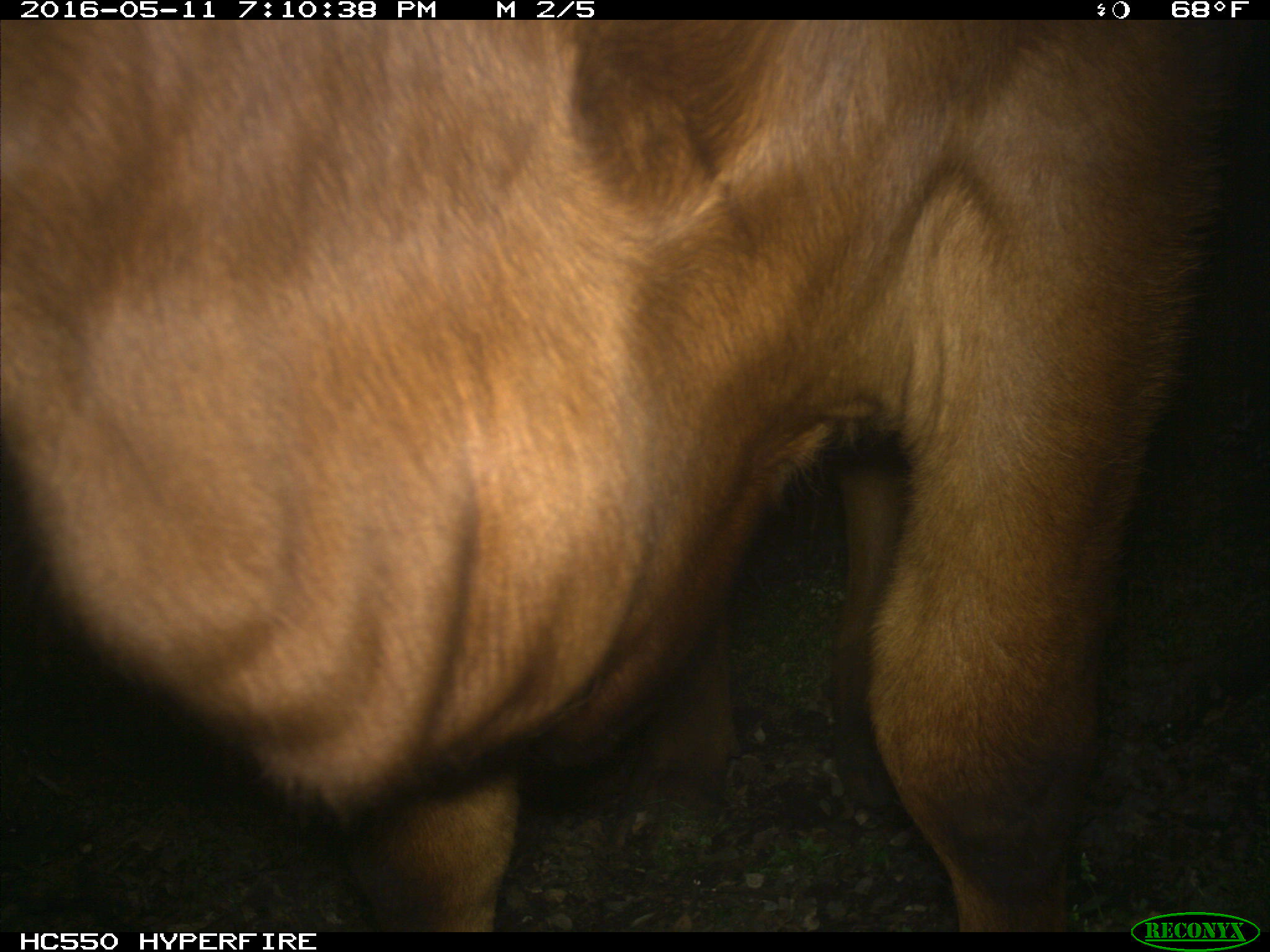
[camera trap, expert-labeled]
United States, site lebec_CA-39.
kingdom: Animalia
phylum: Chordata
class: Mammalia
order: Artiodactyla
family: Bovidae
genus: Bos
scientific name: Bos taurus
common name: domestic cow